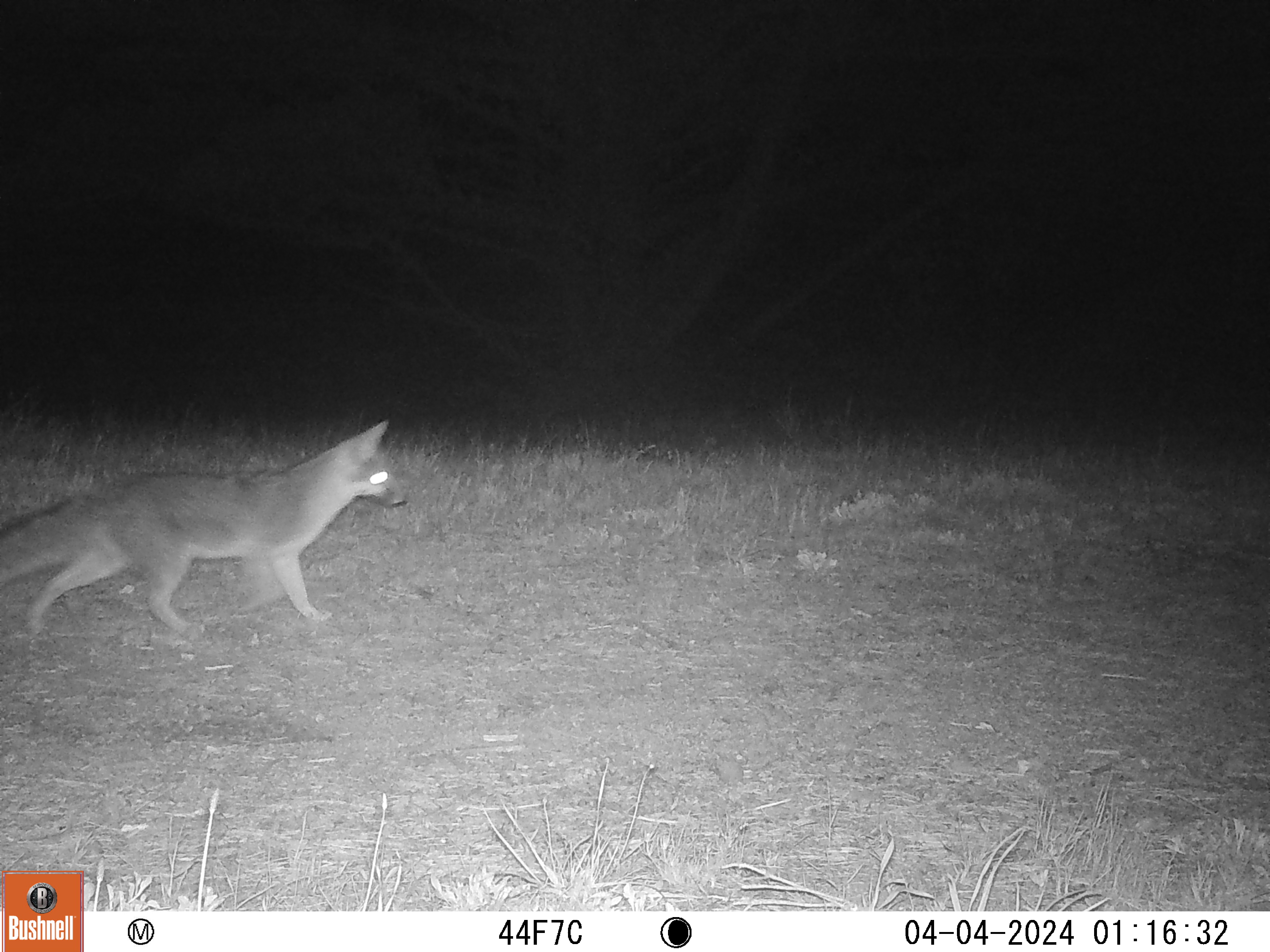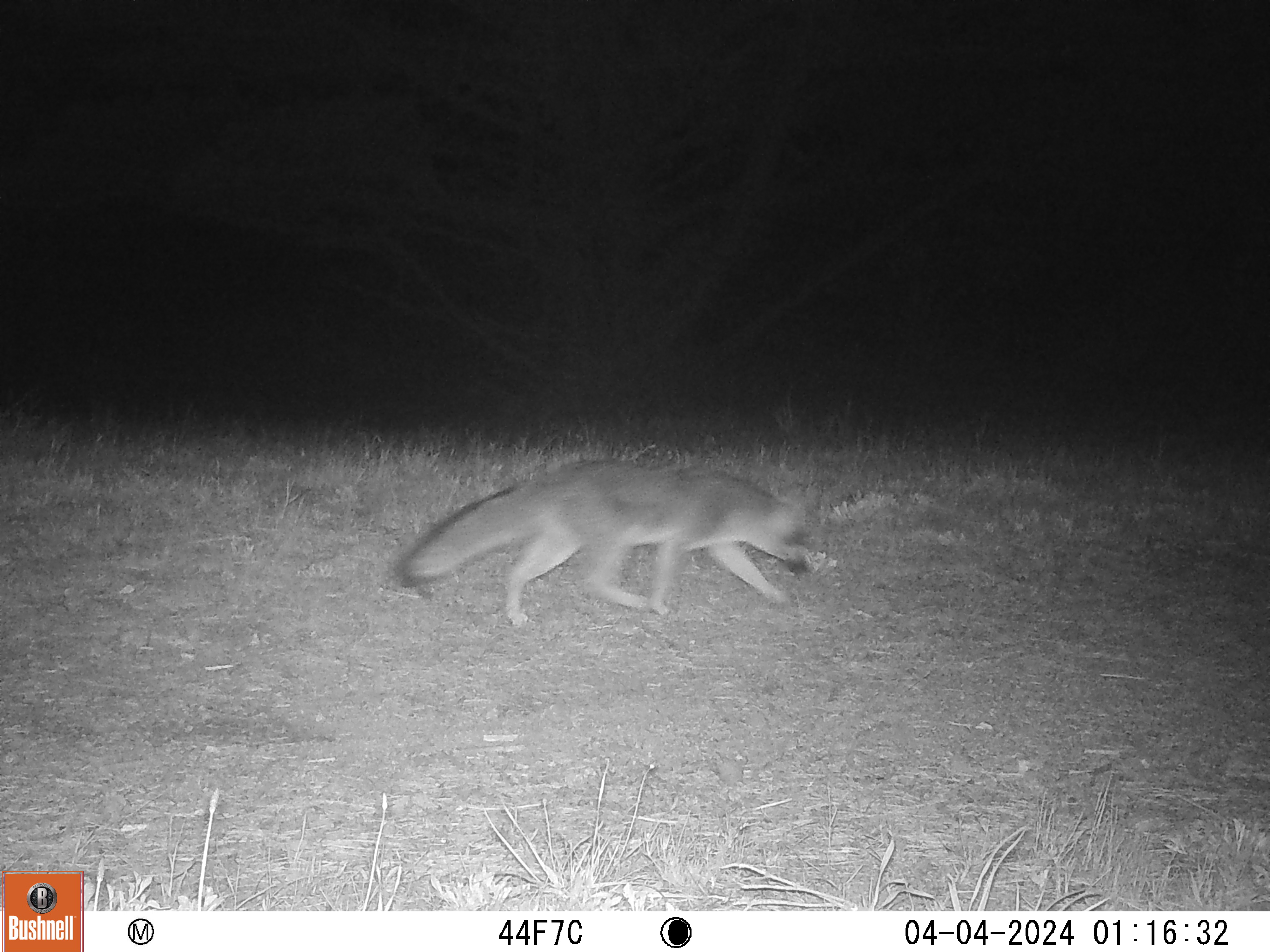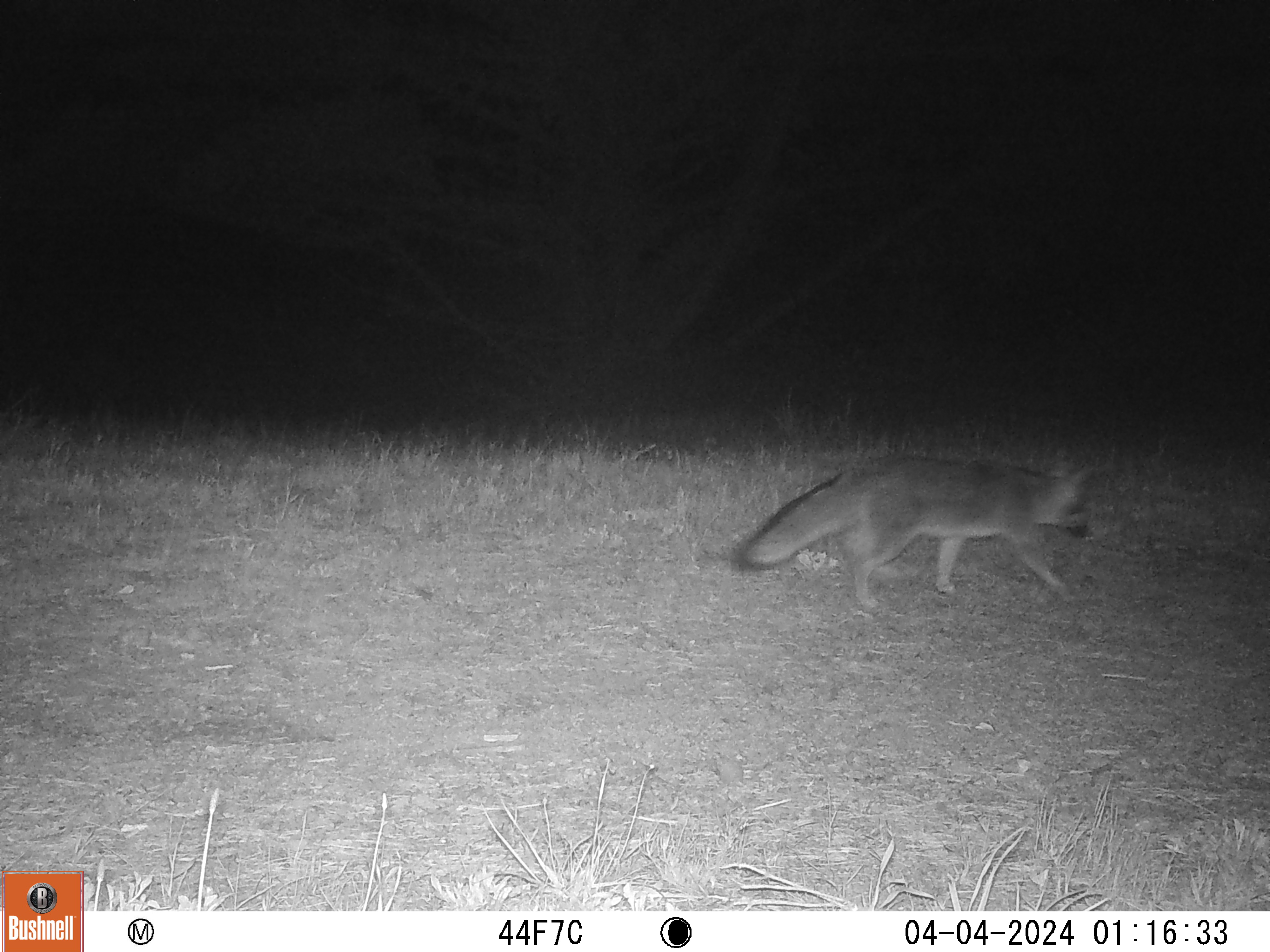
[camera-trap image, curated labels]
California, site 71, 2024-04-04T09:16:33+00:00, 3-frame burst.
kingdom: Animalia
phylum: Chordata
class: Mammalia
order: Carnivora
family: Canidae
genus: Urocyon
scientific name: Urocyon cinereoargenteus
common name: gray fox